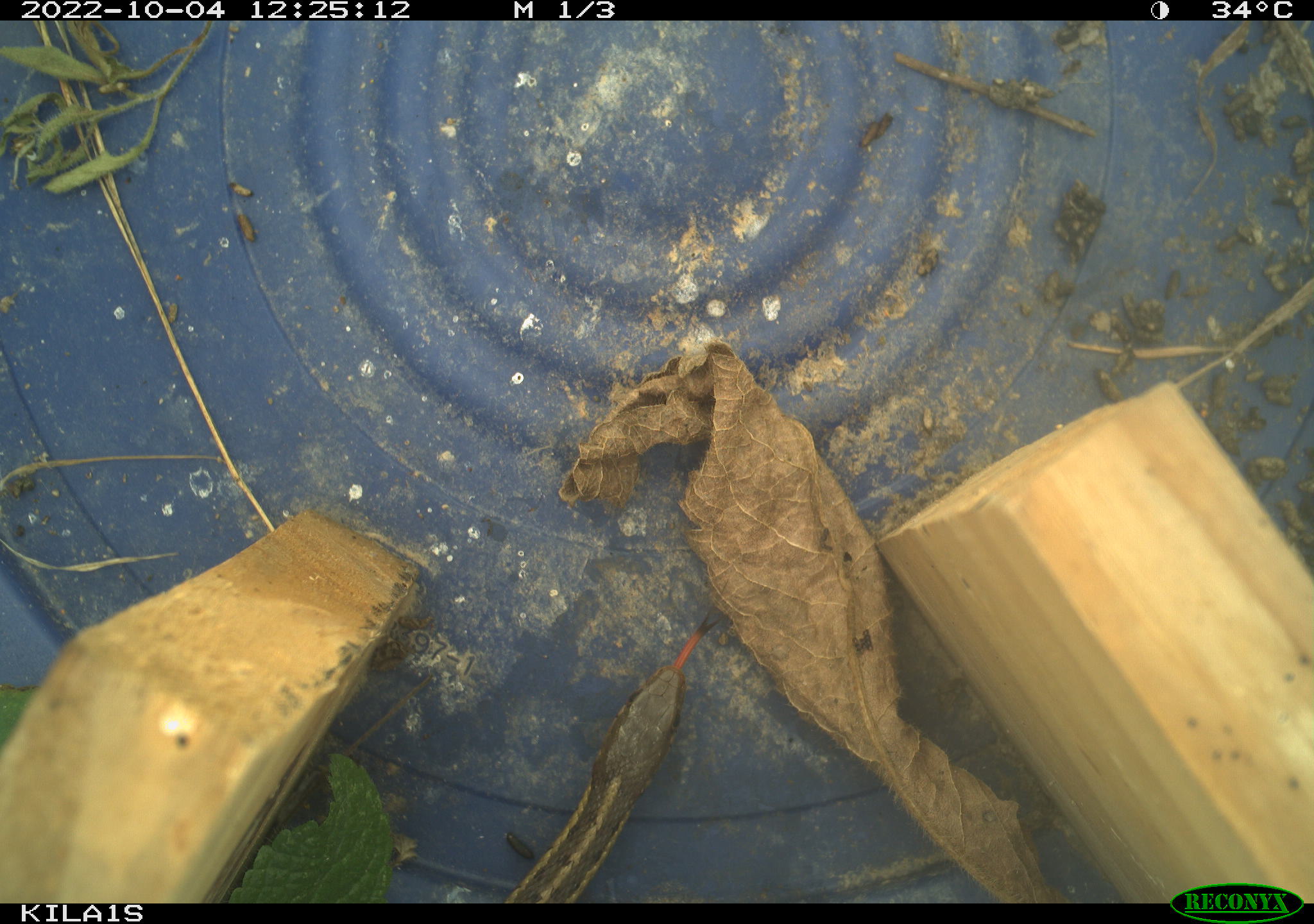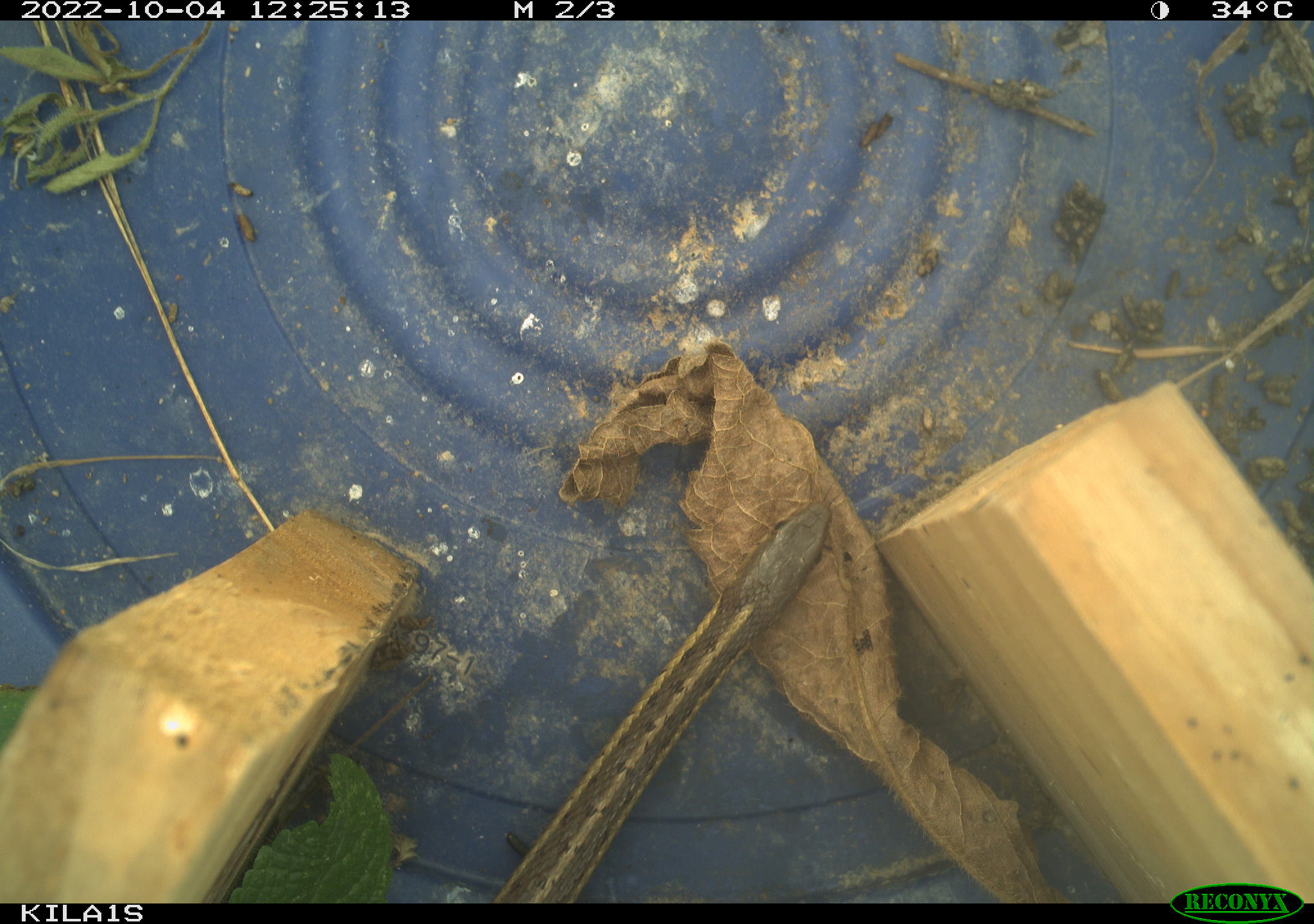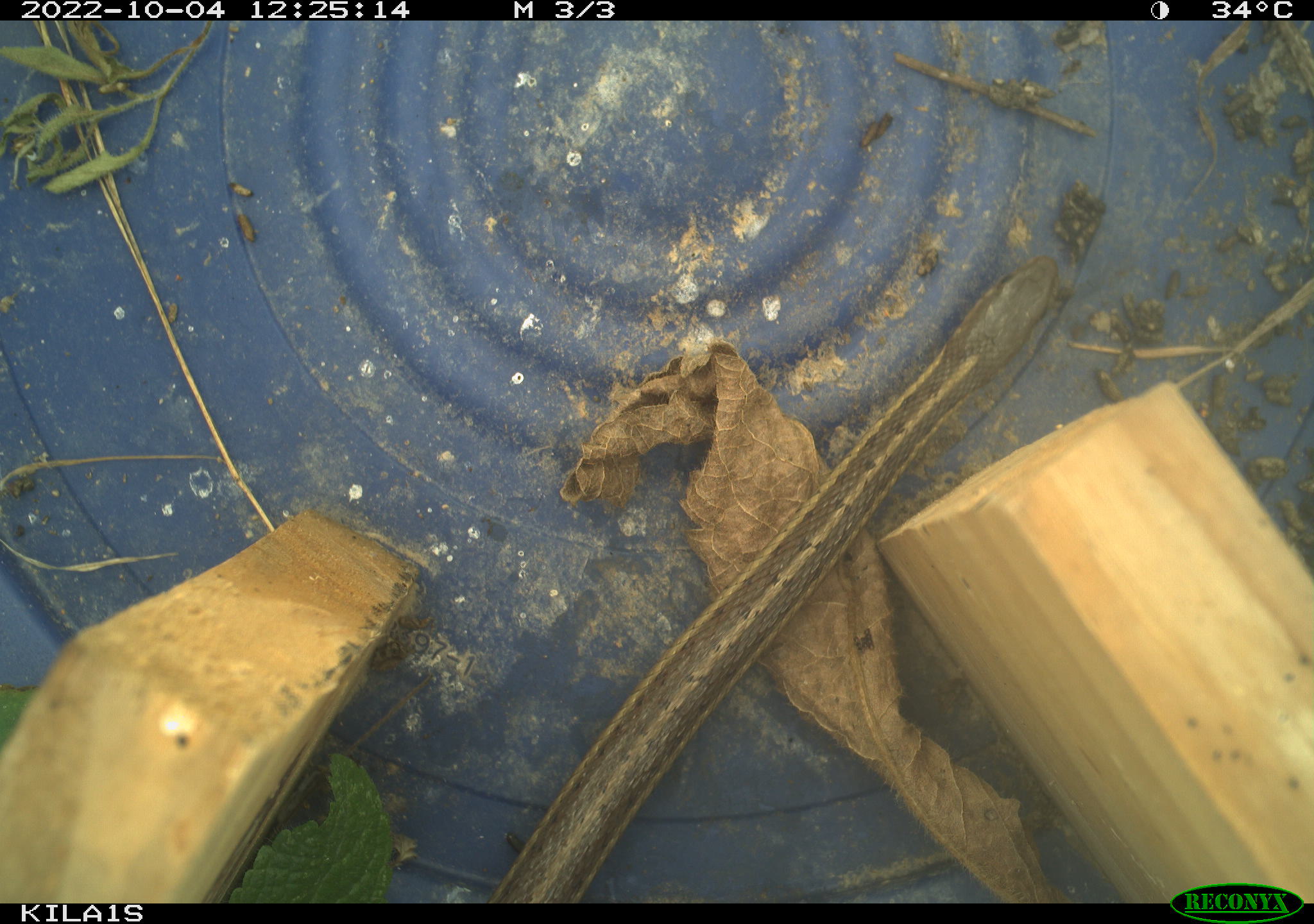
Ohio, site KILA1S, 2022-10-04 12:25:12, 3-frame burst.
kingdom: Animalia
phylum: Chordata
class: Reptilia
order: Squamata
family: Colubridae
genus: Thamnophis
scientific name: Thamnophis sirtalis sirtalis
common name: eastern gartersnake